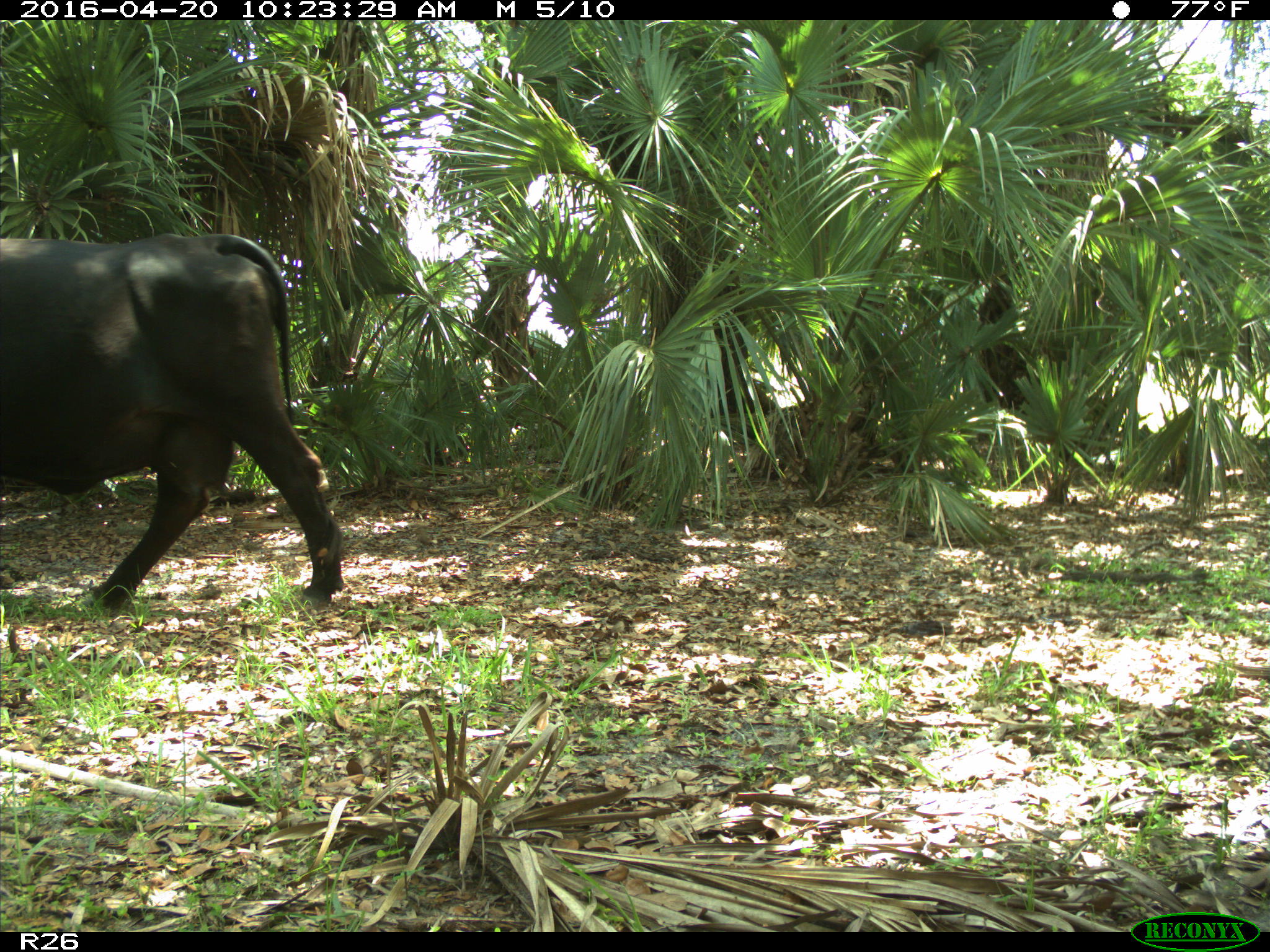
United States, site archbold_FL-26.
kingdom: Animalia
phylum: Chordata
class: Mammalia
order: Artiodactyla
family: Bovidae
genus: Bos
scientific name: Bos taurus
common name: domestic cow